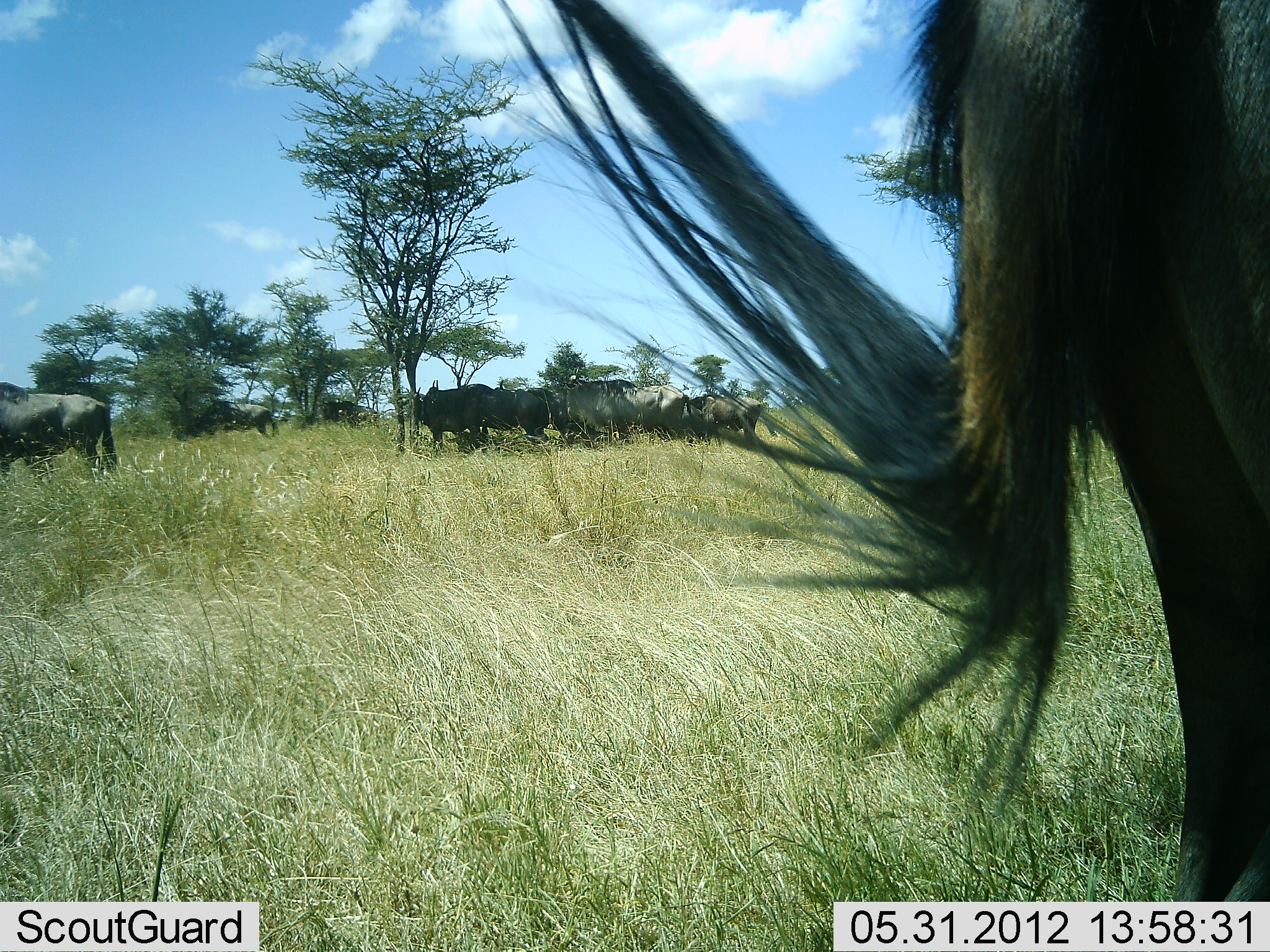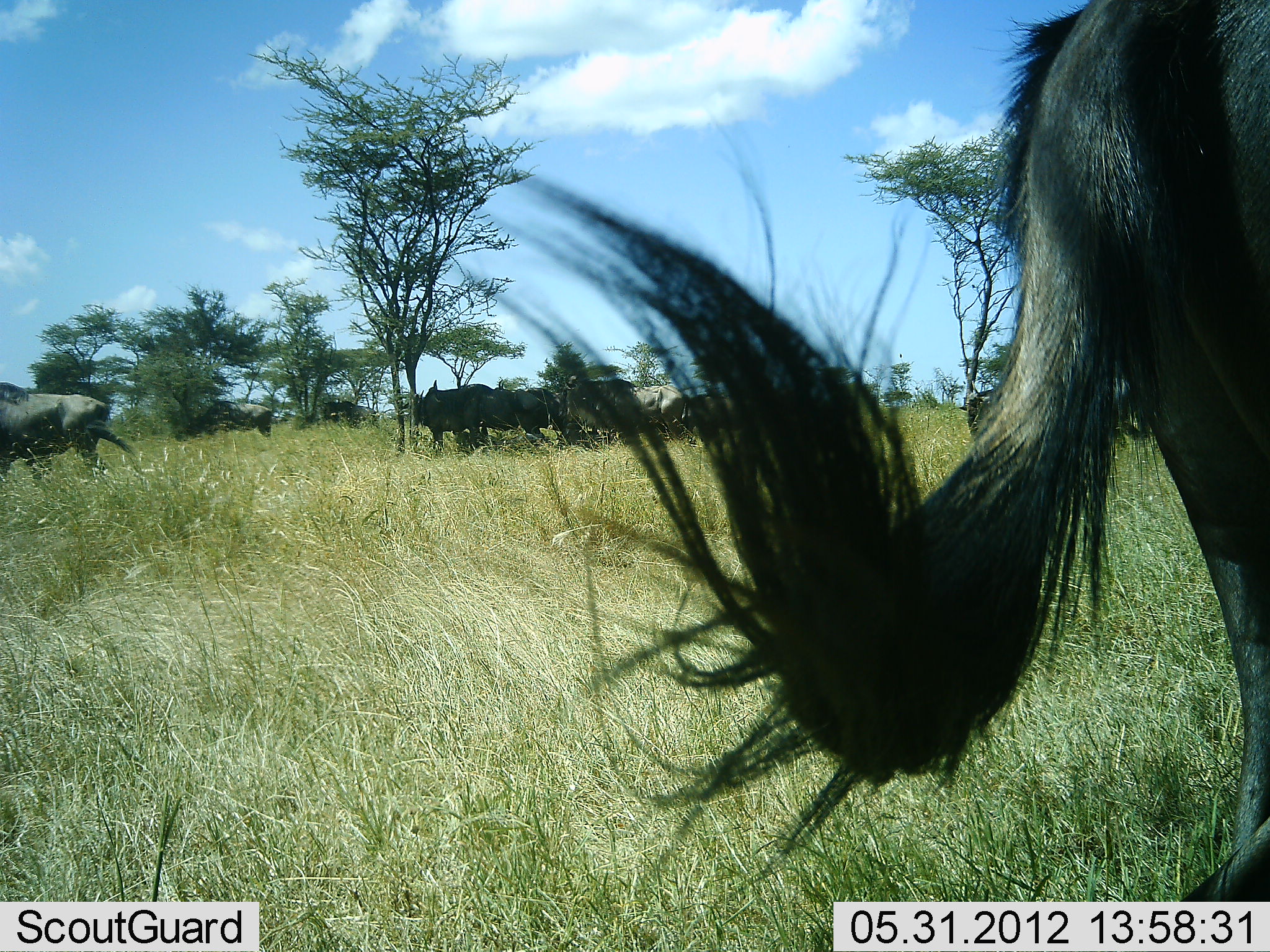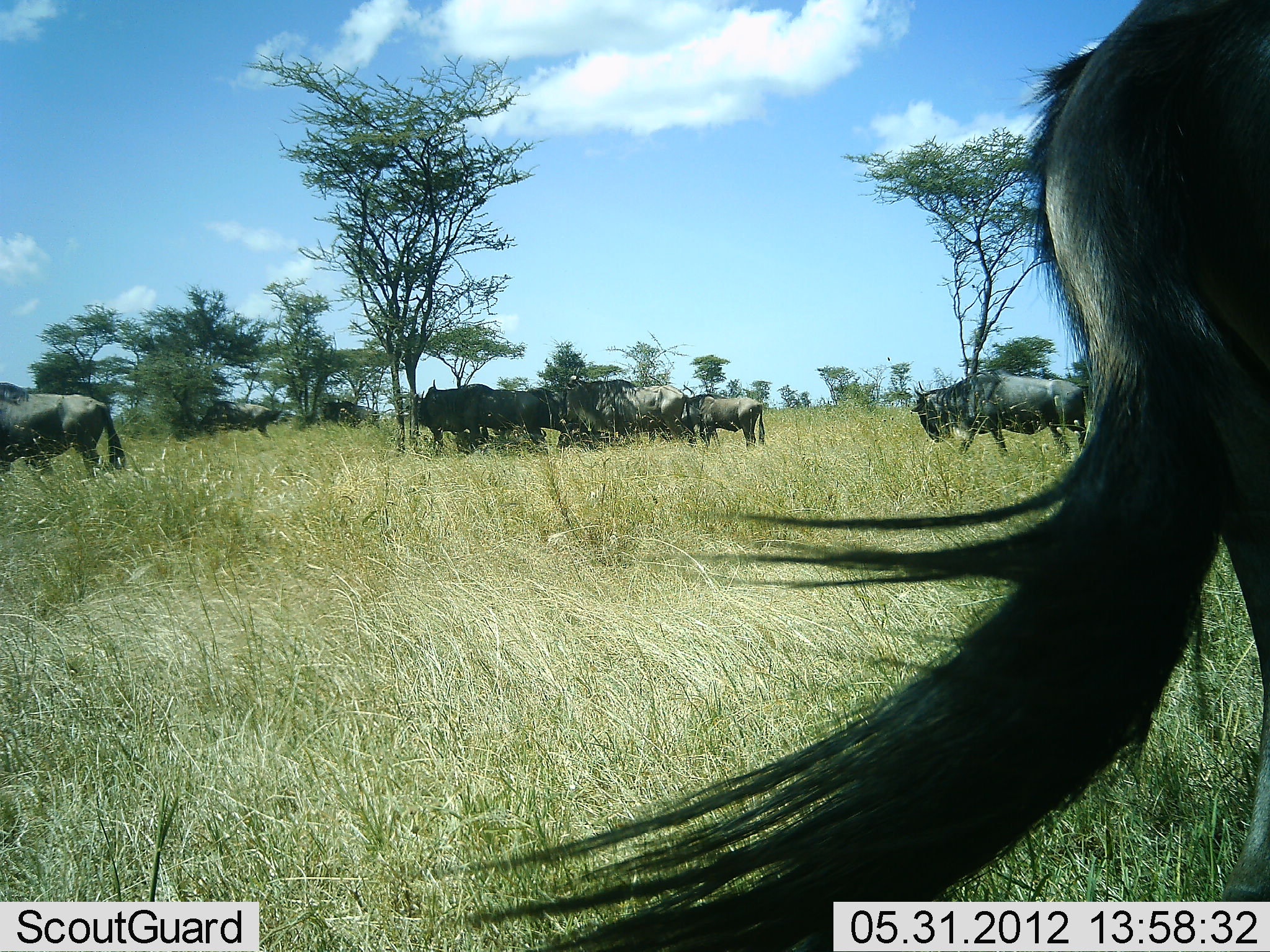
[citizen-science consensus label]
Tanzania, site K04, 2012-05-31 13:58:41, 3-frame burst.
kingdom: Animalia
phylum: Chordata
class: Mammalia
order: Artiodactyla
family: Bovidae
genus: Connochaetes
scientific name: Connochaetes taurinus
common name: blue wildebeest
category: wildebeest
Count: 10.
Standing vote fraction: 90%.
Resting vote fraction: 10%.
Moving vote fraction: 40%.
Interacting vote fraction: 0%.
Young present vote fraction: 10%.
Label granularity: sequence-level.